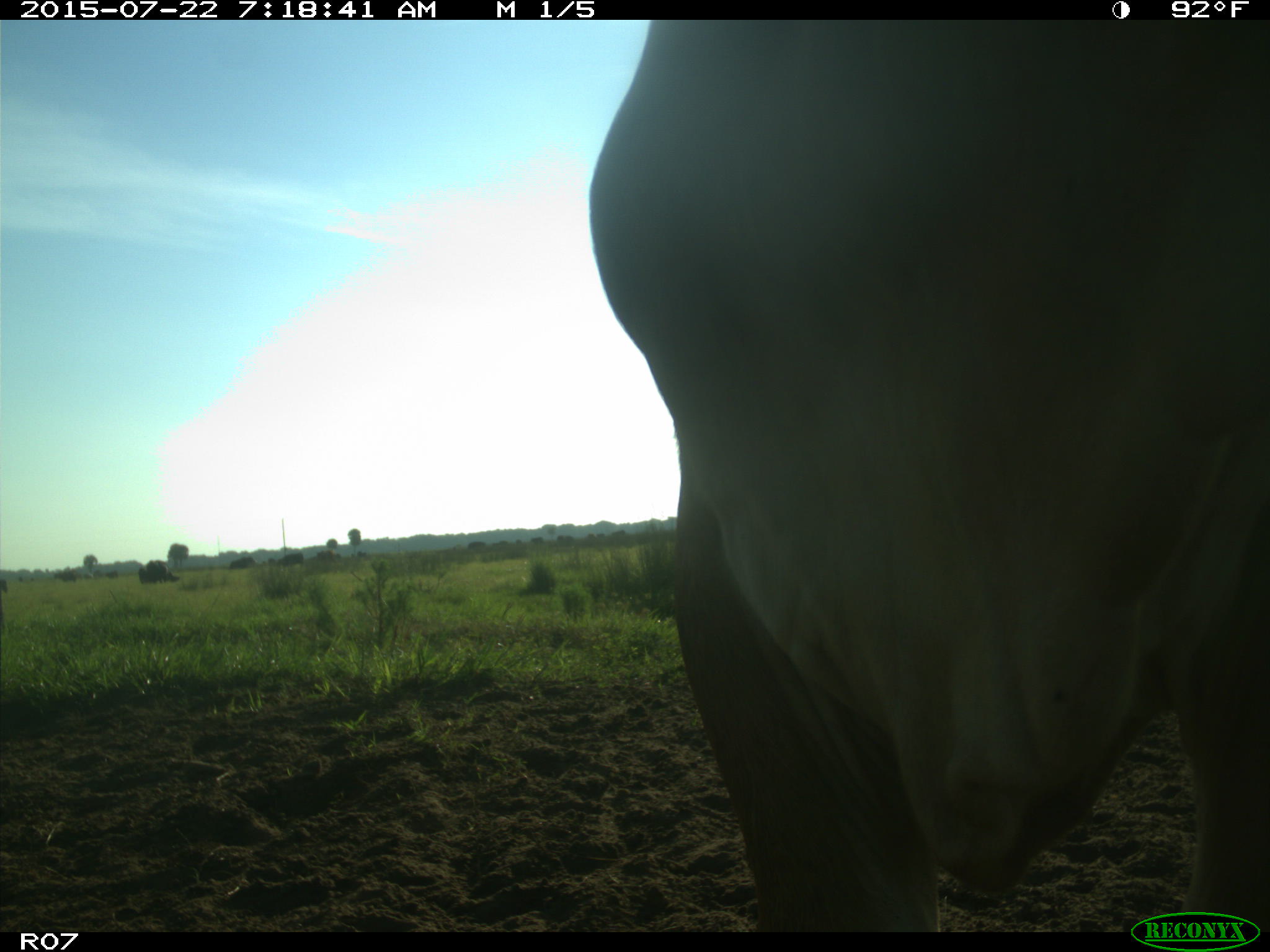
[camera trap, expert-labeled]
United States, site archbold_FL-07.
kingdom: Animalia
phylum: Chordata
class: Mammalia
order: Artiodactyla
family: Suidae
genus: Sus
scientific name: Sus scrofa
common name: wild boar